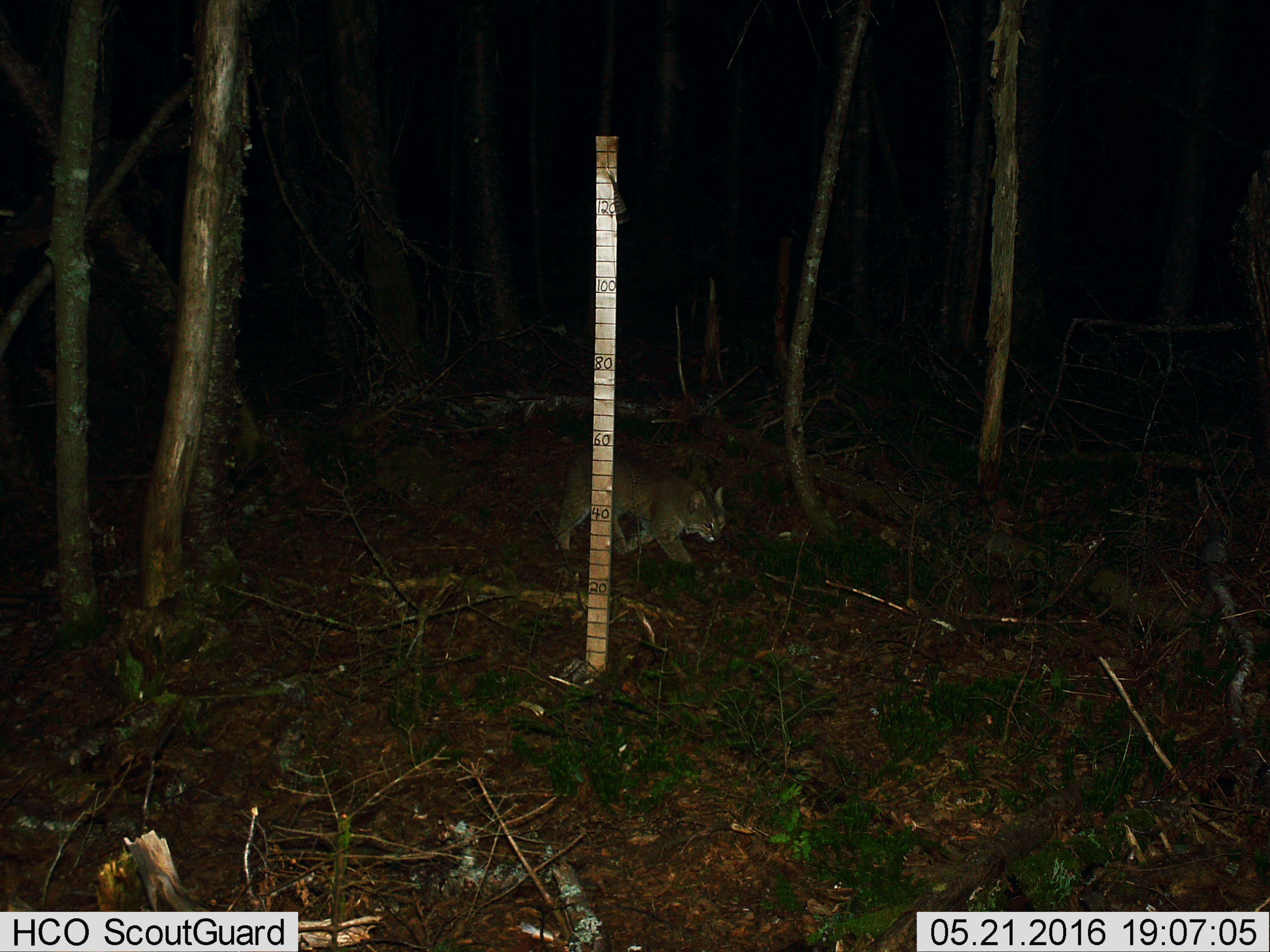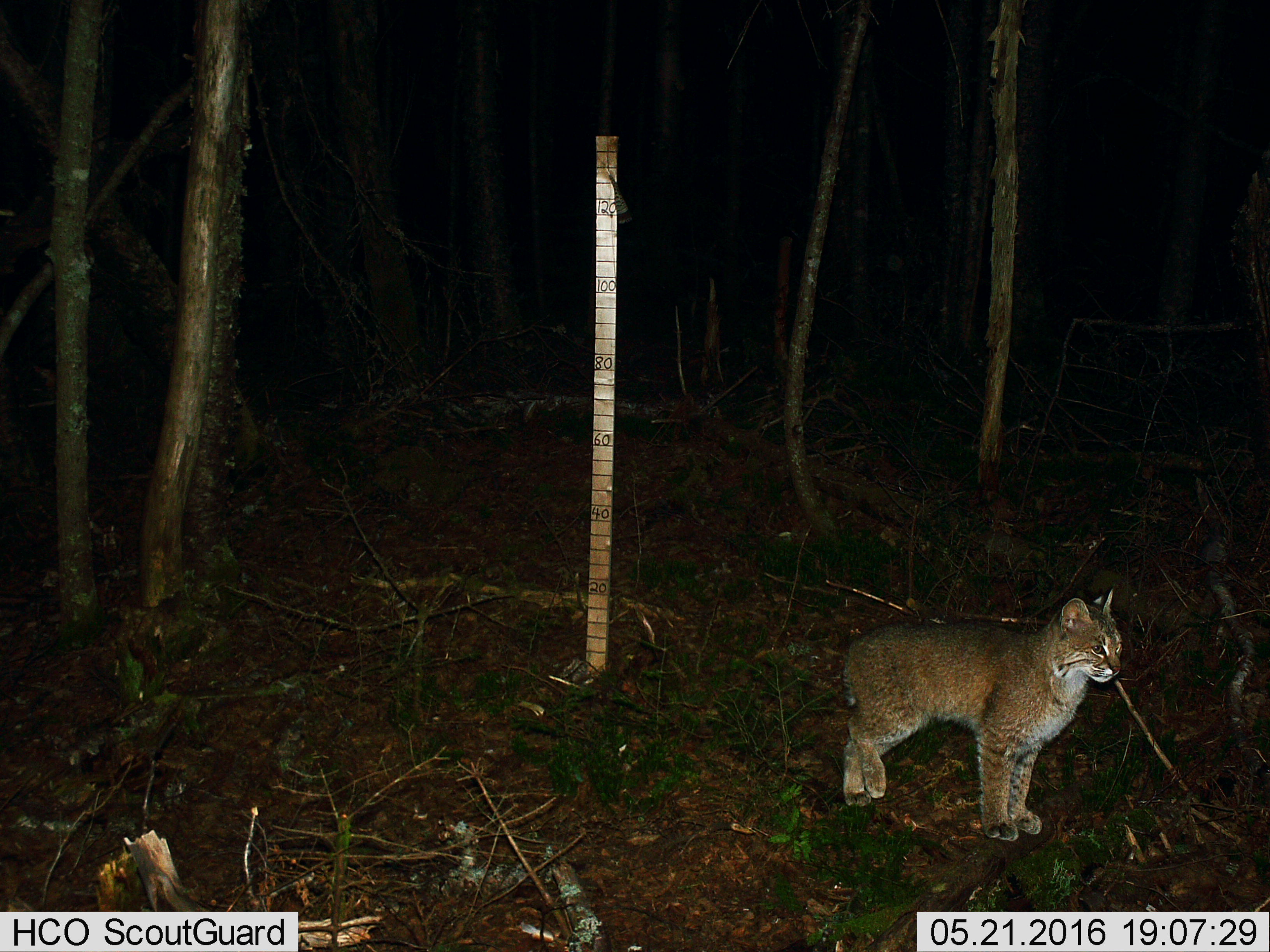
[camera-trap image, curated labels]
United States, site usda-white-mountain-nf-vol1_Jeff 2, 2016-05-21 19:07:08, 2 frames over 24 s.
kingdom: Animalia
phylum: Chordata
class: Mammalia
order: Carnivora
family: Felidae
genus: Lynx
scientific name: Lynx rufus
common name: bobcat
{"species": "bobcat (Lynx rufus)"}